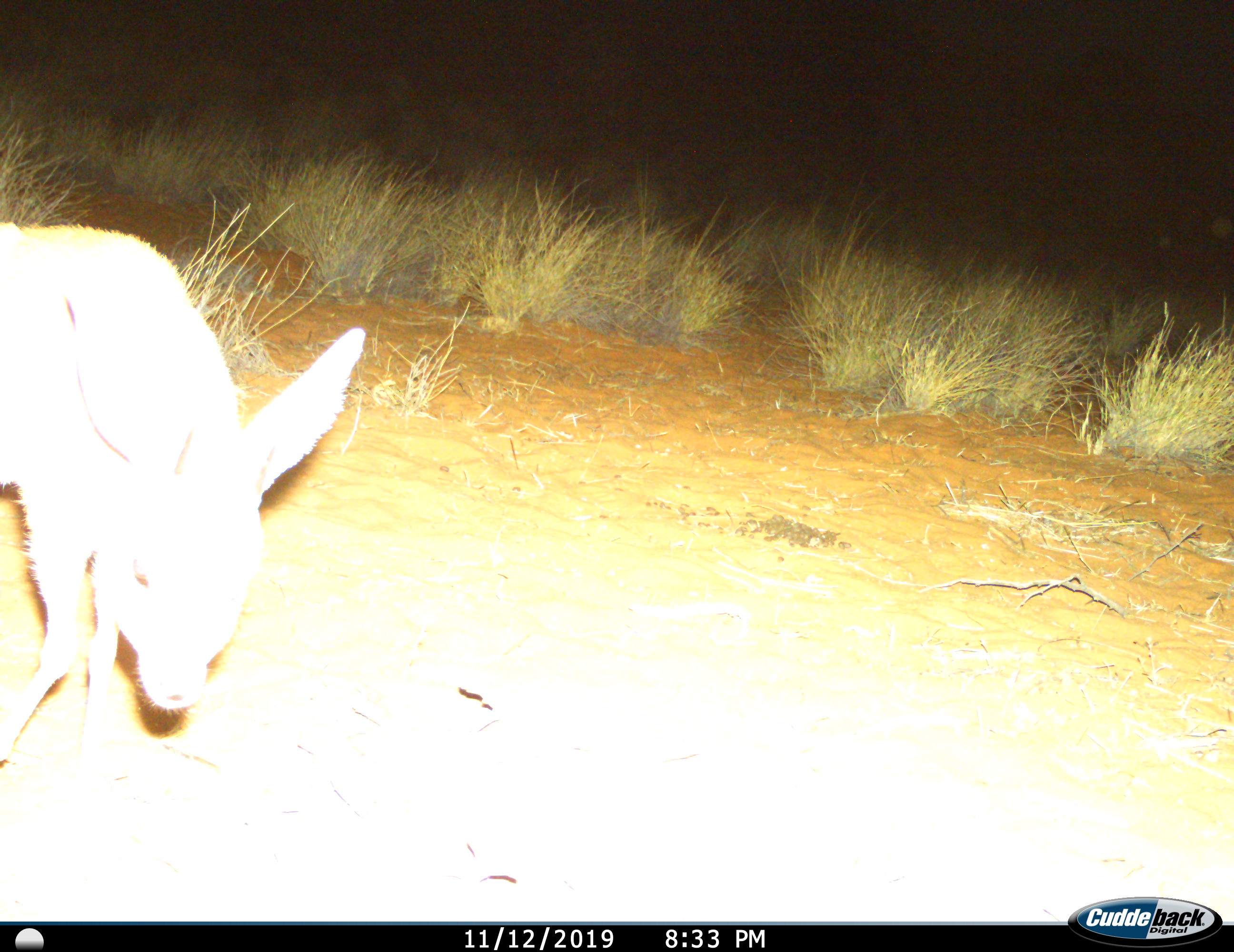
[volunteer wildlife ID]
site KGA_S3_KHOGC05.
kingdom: Animalia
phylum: Chordata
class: Mammalia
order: Artiodactyla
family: Bovidae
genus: Raphicerus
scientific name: Raphicerus campestris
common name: steenbok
Steenbok (Raphicerus campestris), count 1. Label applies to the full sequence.